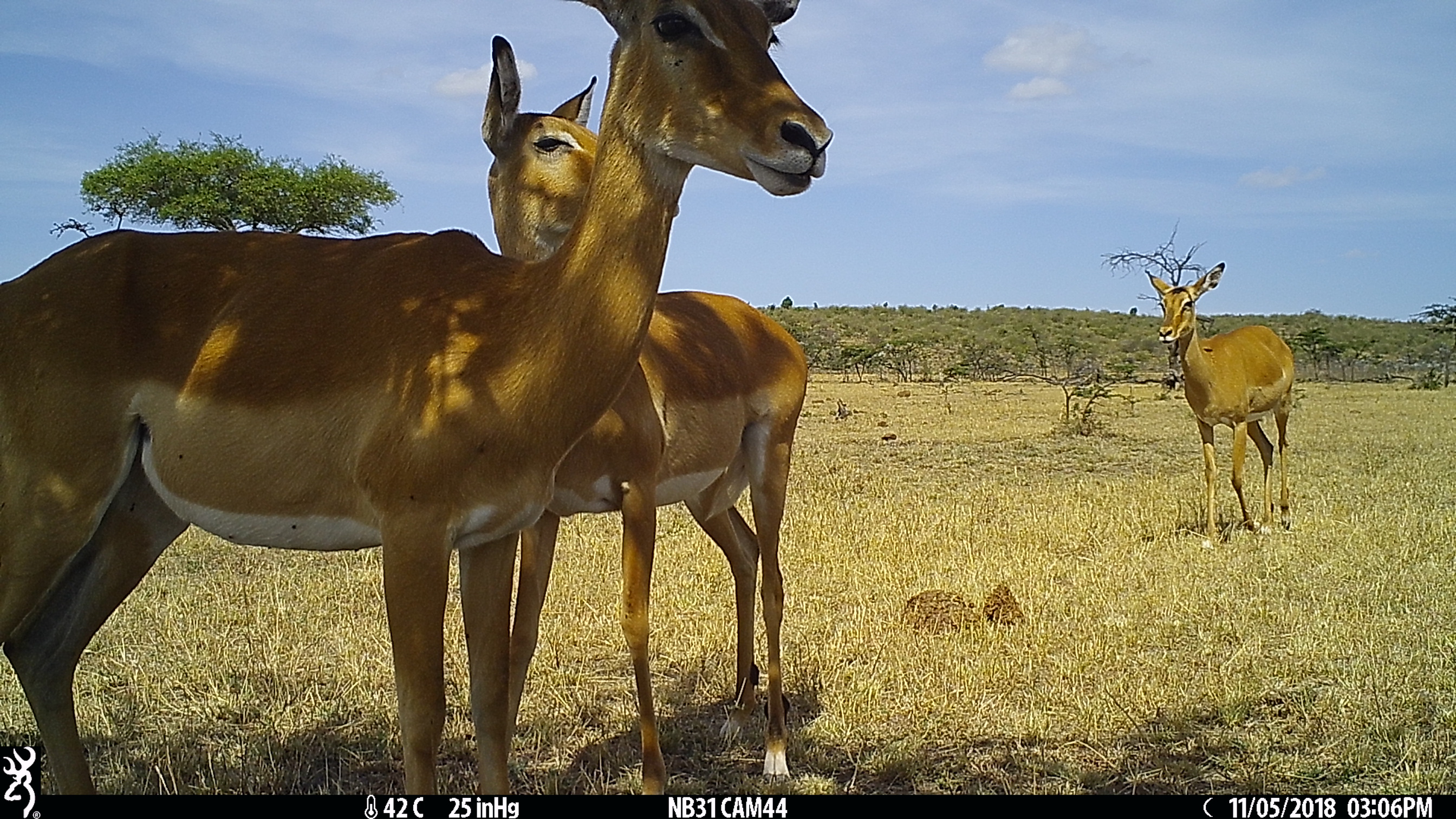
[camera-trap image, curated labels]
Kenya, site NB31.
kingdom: Animalia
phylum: Chordata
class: Mammalia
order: Artiodactyla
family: Bovidae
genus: Aepyceros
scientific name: Aepyceros melampus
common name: impala